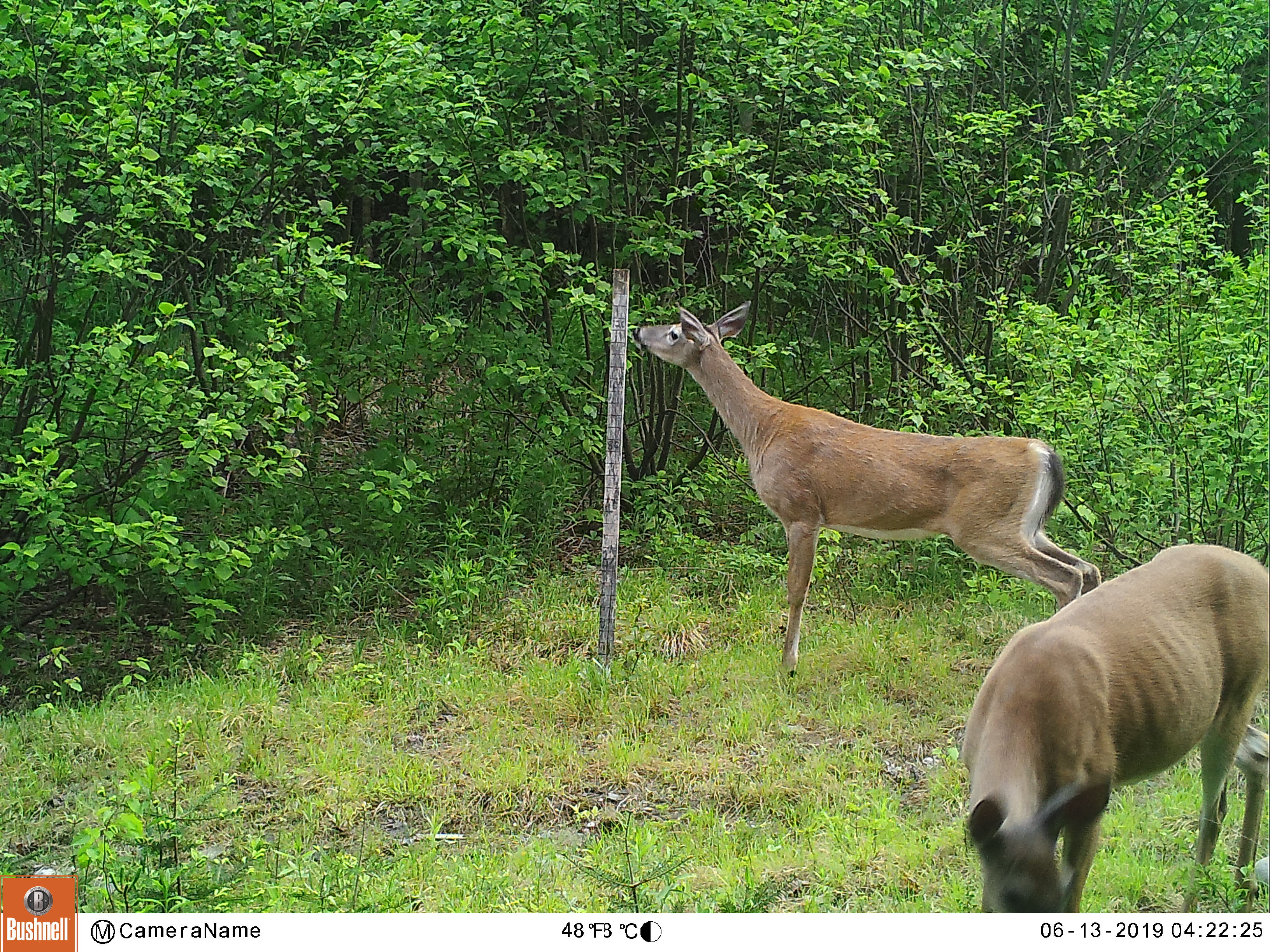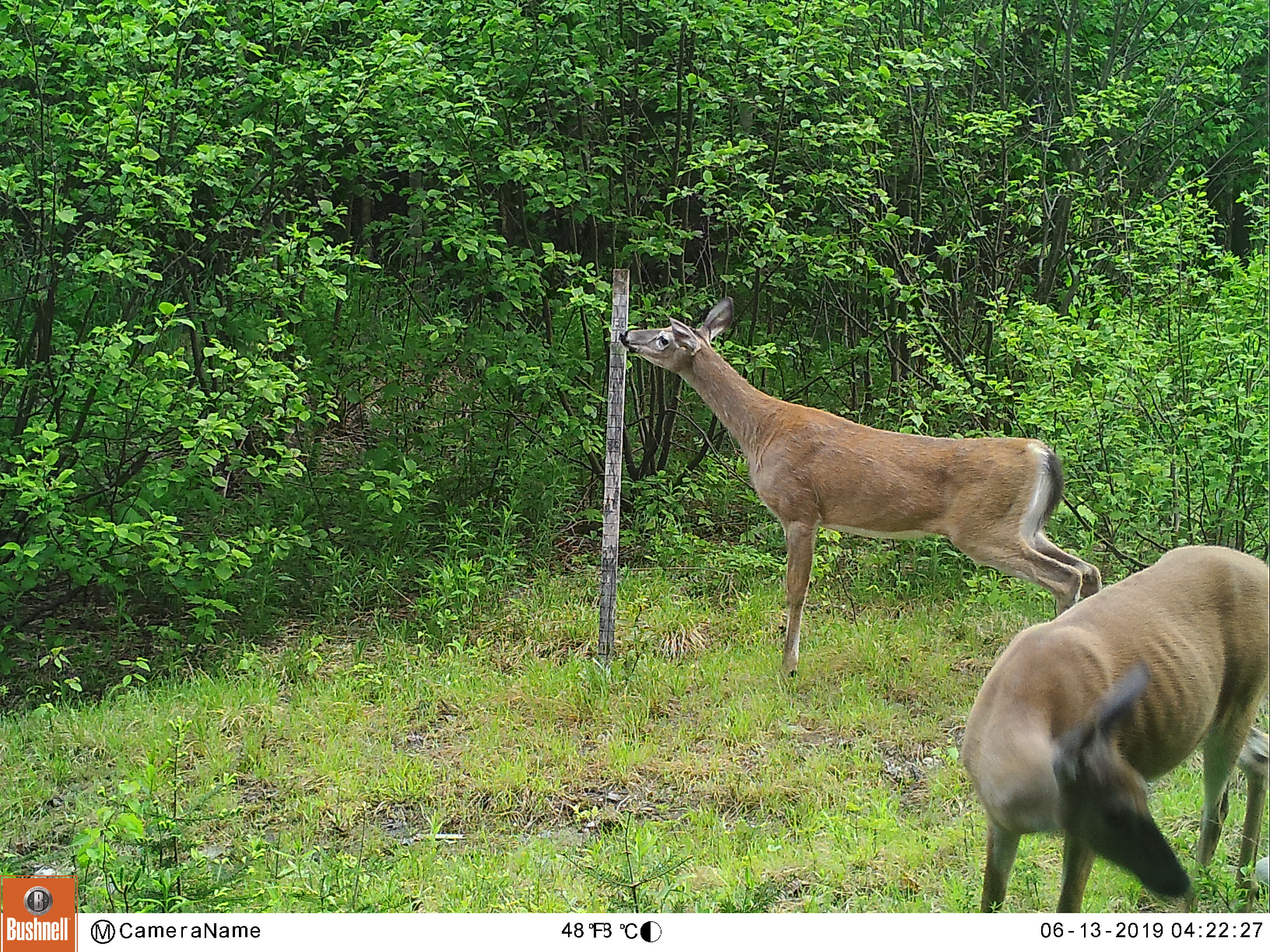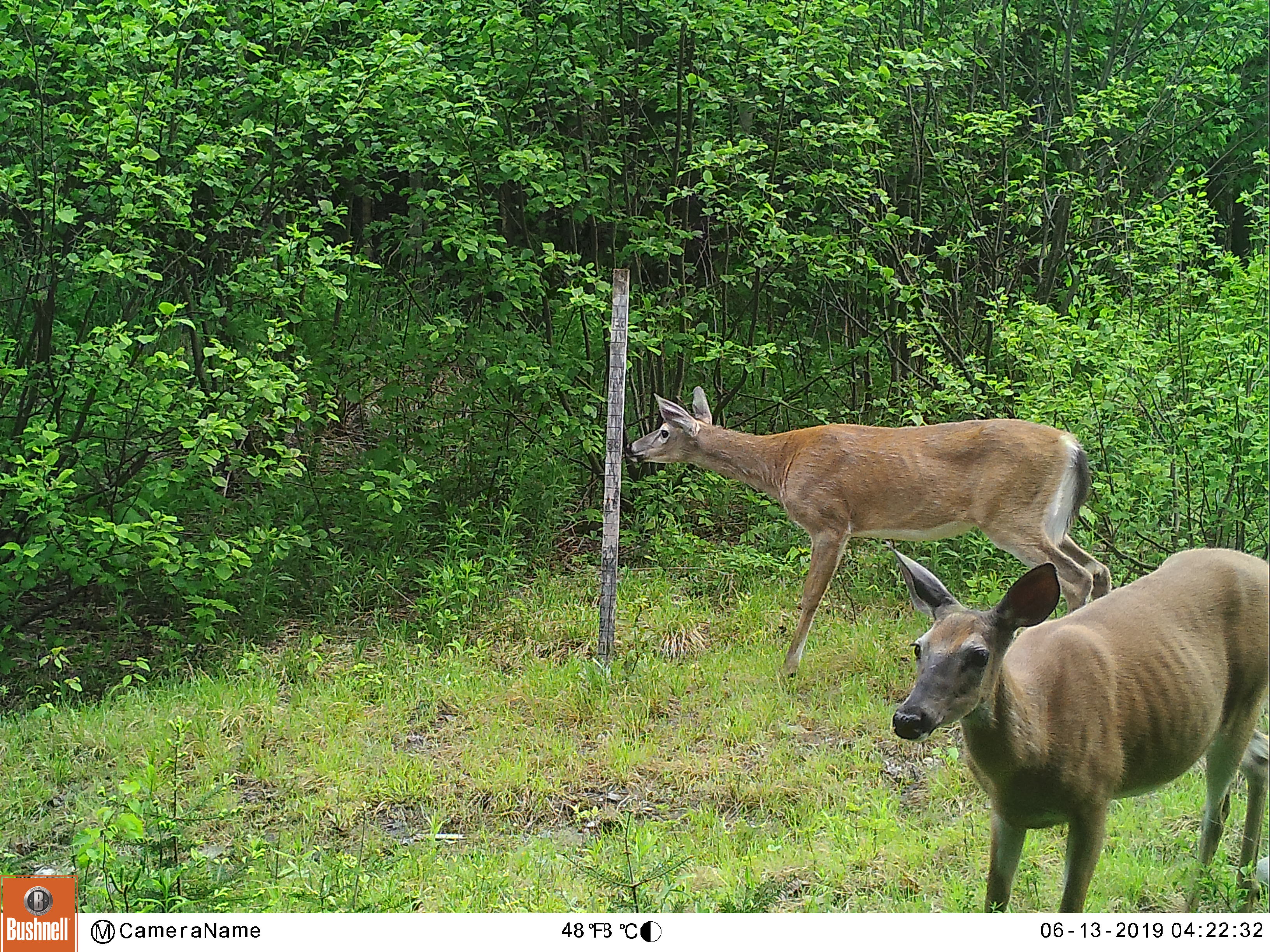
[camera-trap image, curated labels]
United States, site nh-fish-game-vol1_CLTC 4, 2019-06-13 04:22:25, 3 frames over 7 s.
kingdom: Animalia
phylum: Chordata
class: Mammalia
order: Artiodactyla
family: Cervidae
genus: Odocoileus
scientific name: Odocoileus virginianus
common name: white-tailed deer